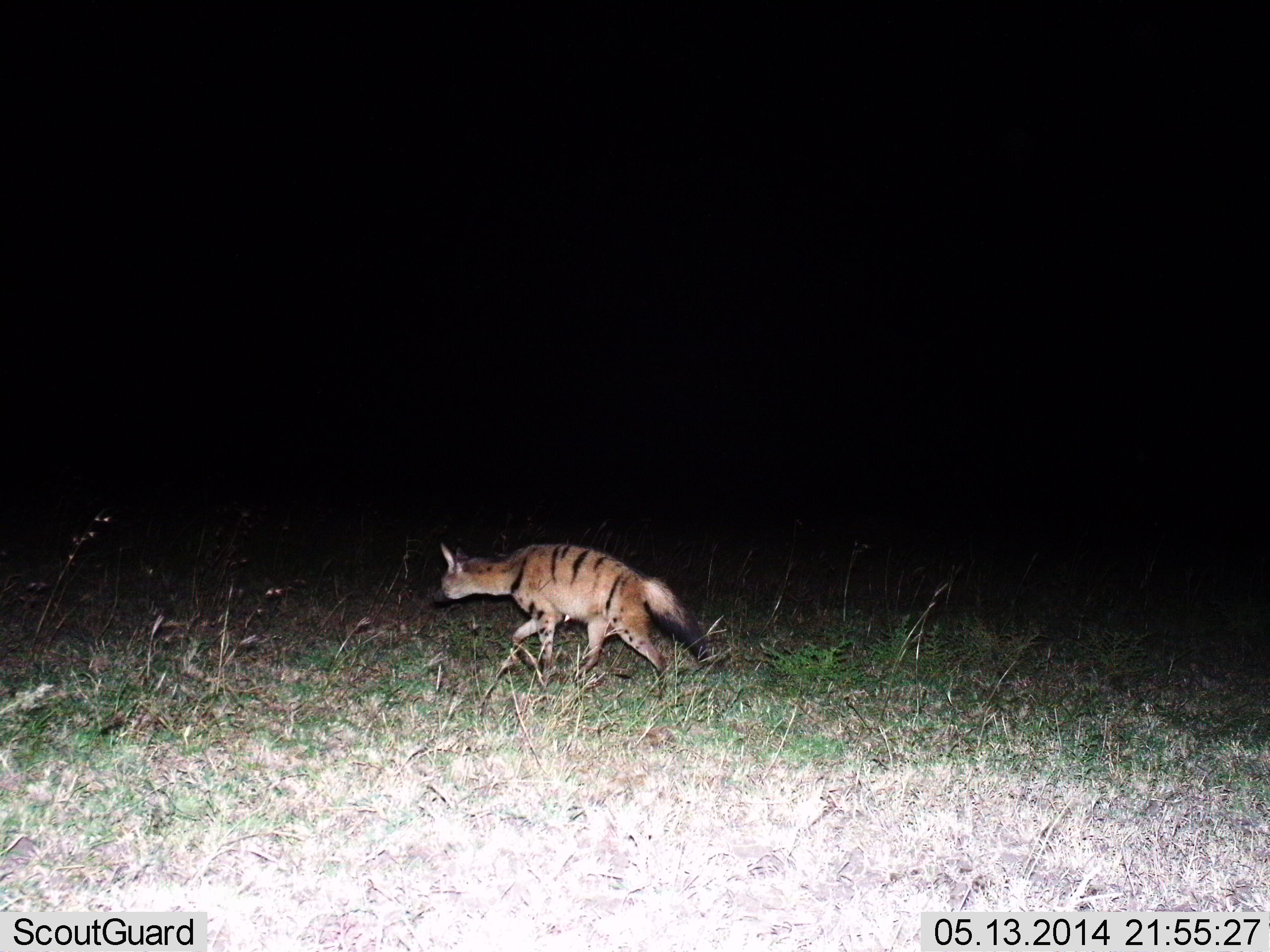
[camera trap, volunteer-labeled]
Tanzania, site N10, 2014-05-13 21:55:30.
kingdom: Animalia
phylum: Chordata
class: Mammalia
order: Carnivora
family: Hyaenidae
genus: Proteles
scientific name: Proteles cristatus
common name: aardwolf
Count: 1.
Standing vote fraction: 20%.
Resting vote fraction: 0%.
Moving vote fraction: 90%.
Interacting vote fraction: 0%.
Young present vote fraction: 0%.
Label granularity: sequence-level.